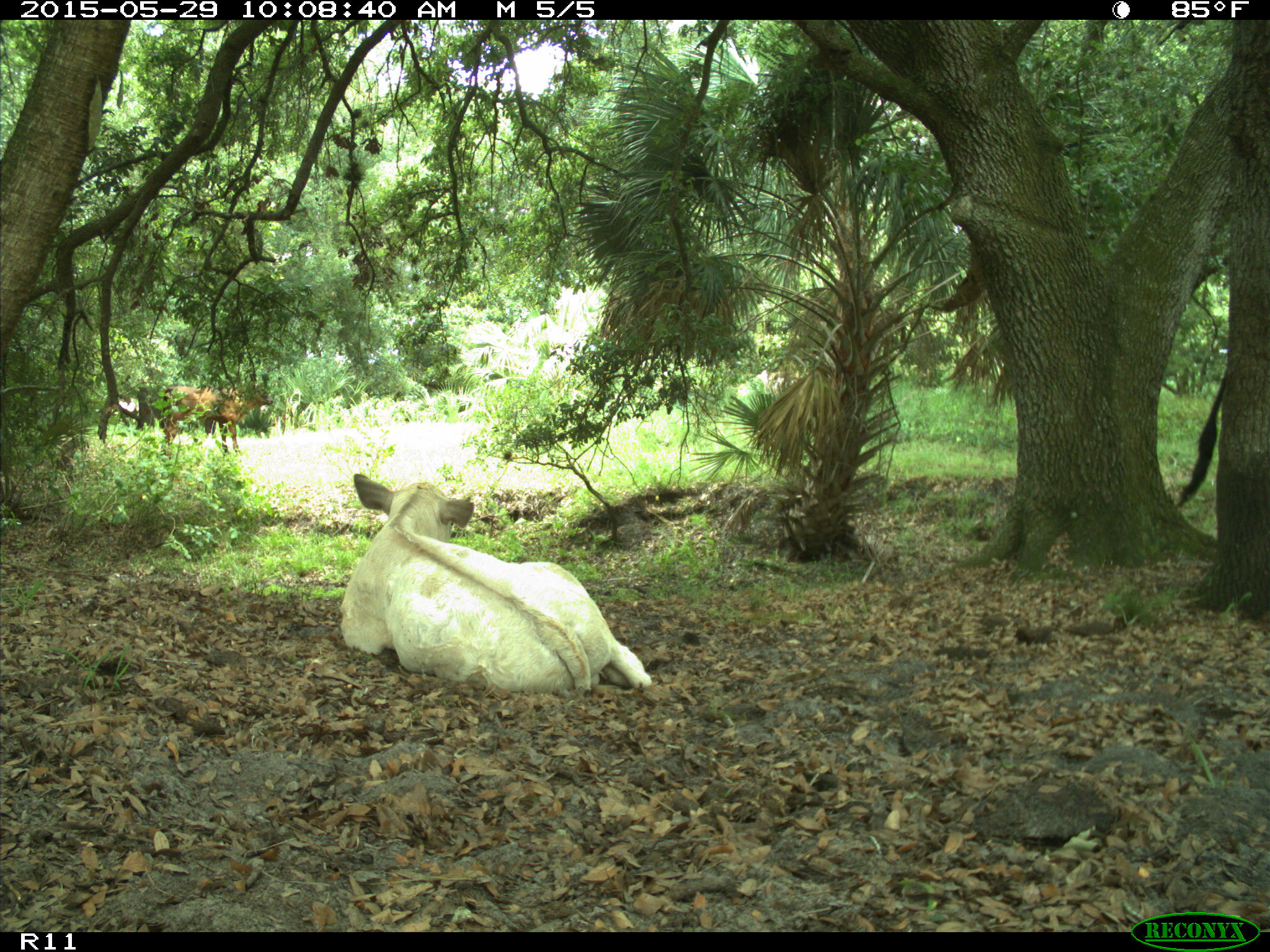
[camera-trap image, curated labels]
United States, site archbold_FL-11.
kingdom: Animalia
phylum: Chordata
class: Mammalia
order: Artiodactyla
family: Bovidae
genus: Bos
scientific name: Bos taurus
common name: domestic cow